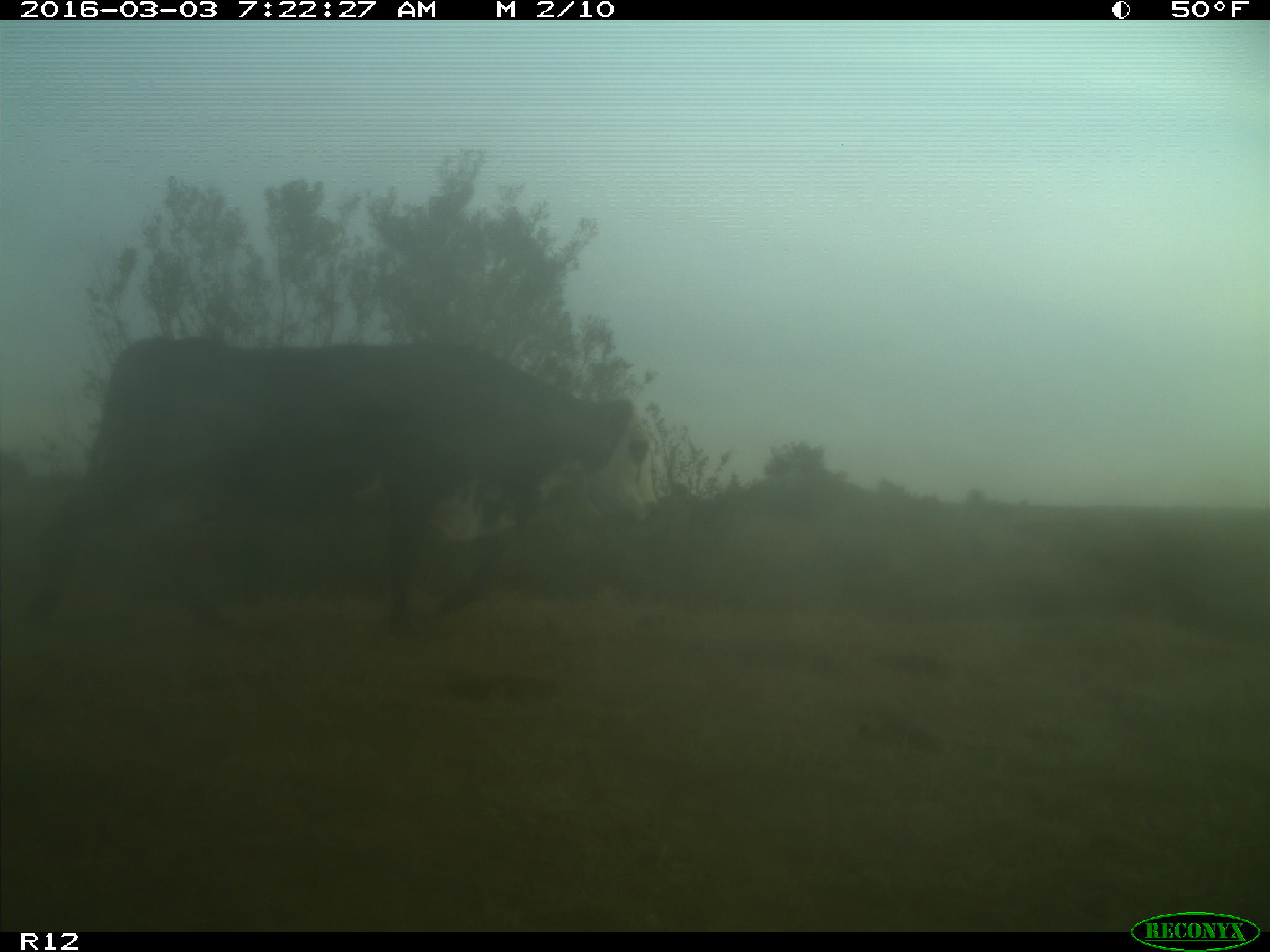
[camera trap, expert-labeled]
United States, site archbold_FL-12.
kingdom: Animalia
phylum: Chordata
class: Mammalia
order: Artiodactyla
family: Bovidae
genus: Bos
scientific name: Bos taurus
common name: domestic cow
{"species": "Bos taurus (domestic cow)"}